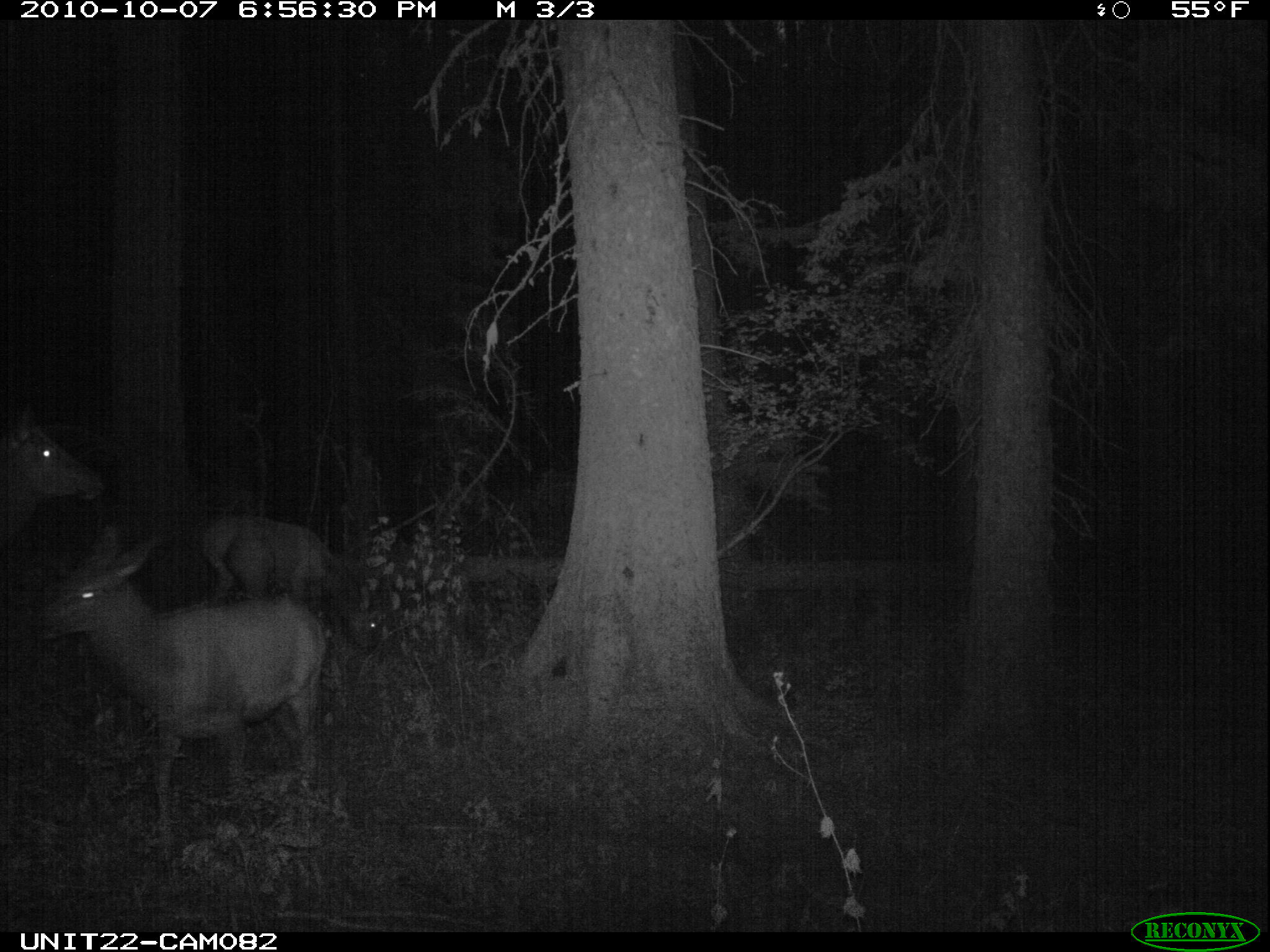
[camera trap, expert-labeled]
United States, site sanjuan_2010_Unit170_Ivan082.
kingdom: Animalia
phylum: Chordata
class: Mammalia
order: Artiodactyla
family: Cervidae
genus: Cervus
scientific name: Cervus elaphus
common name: red deer